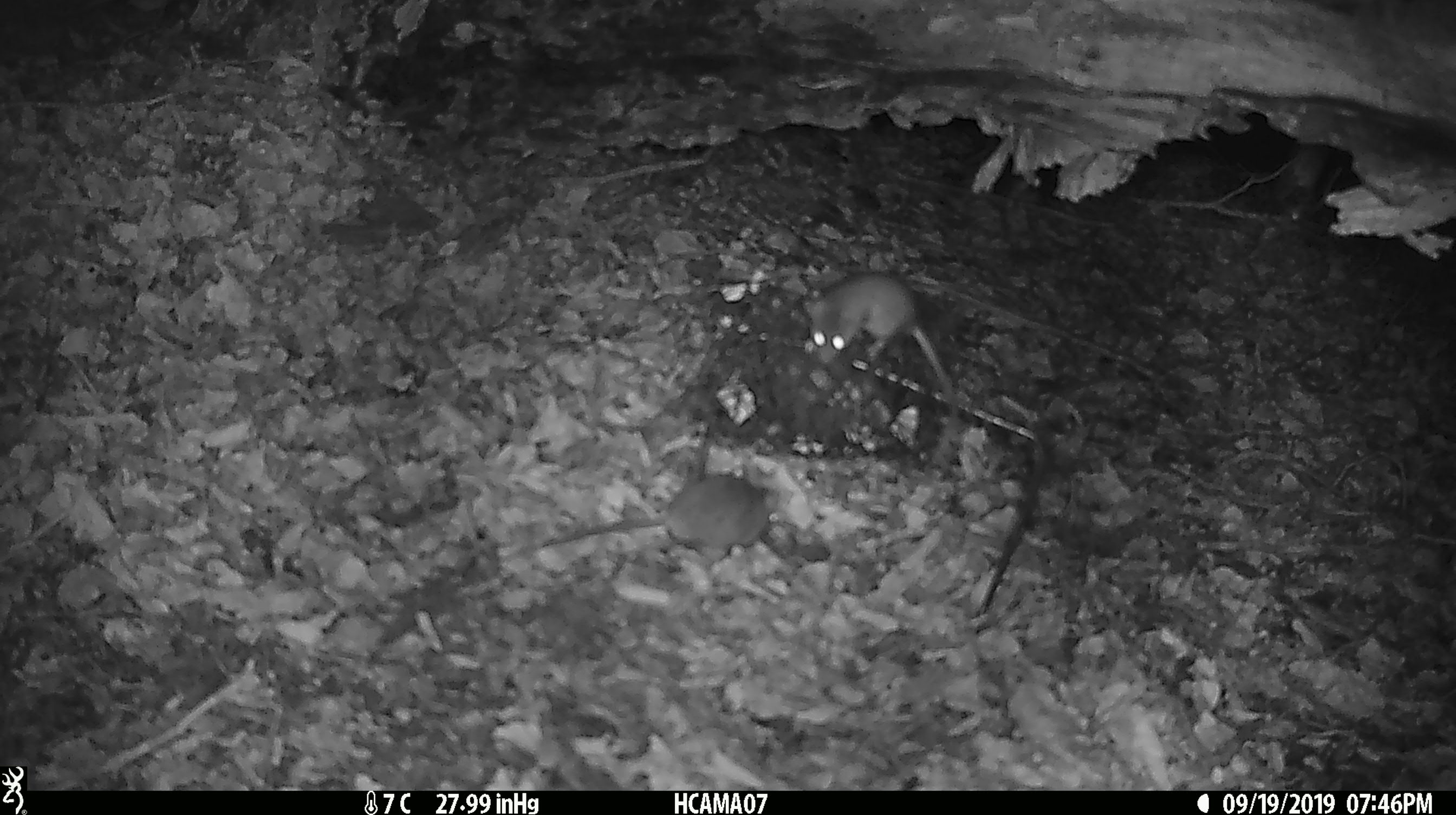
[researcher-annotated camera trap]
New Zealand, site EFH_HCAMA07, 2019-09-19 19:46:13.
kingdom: Animalia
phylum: Chordata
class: Mammalia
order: Rodentia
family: Muridae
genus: Mus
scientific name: Mus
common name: mouse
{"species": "mouse (Mus)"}